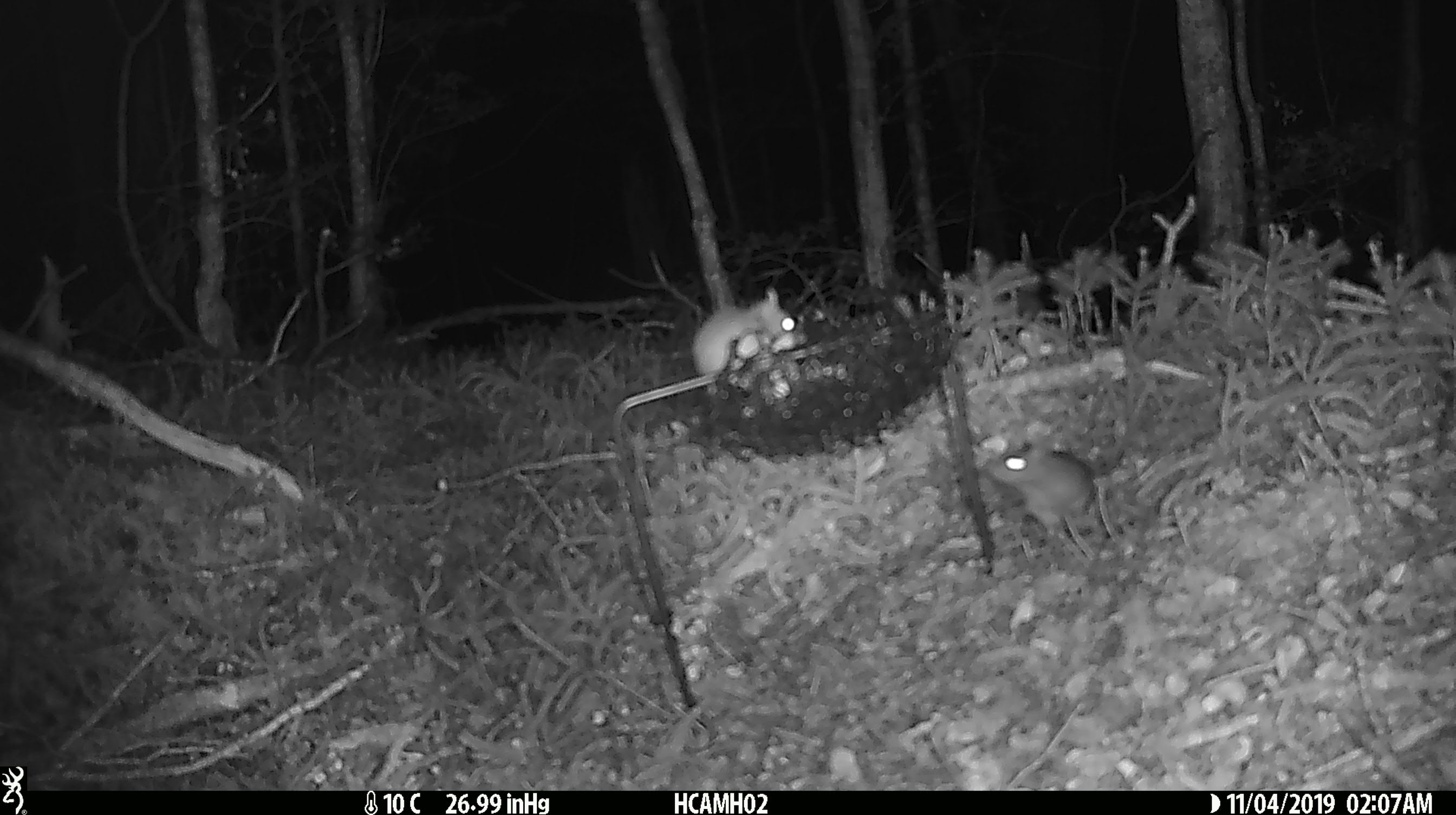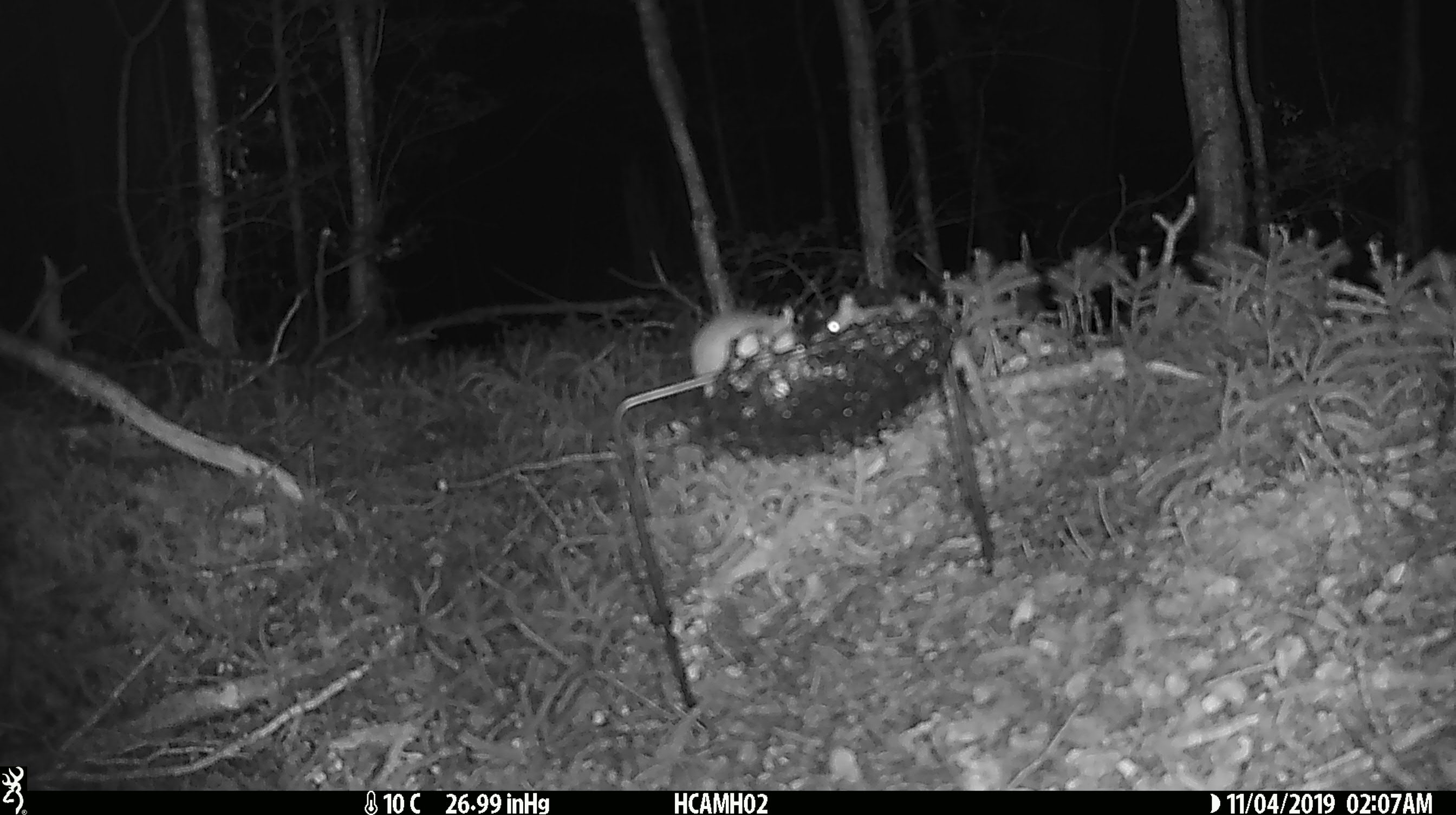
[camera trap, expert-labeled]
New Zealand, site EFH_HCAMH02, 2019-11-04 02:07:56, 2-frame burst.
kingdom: Animalia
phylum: Chordata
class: Mammalia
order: Rodentia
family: Muridae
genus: Mus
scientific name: Mus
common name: mouse